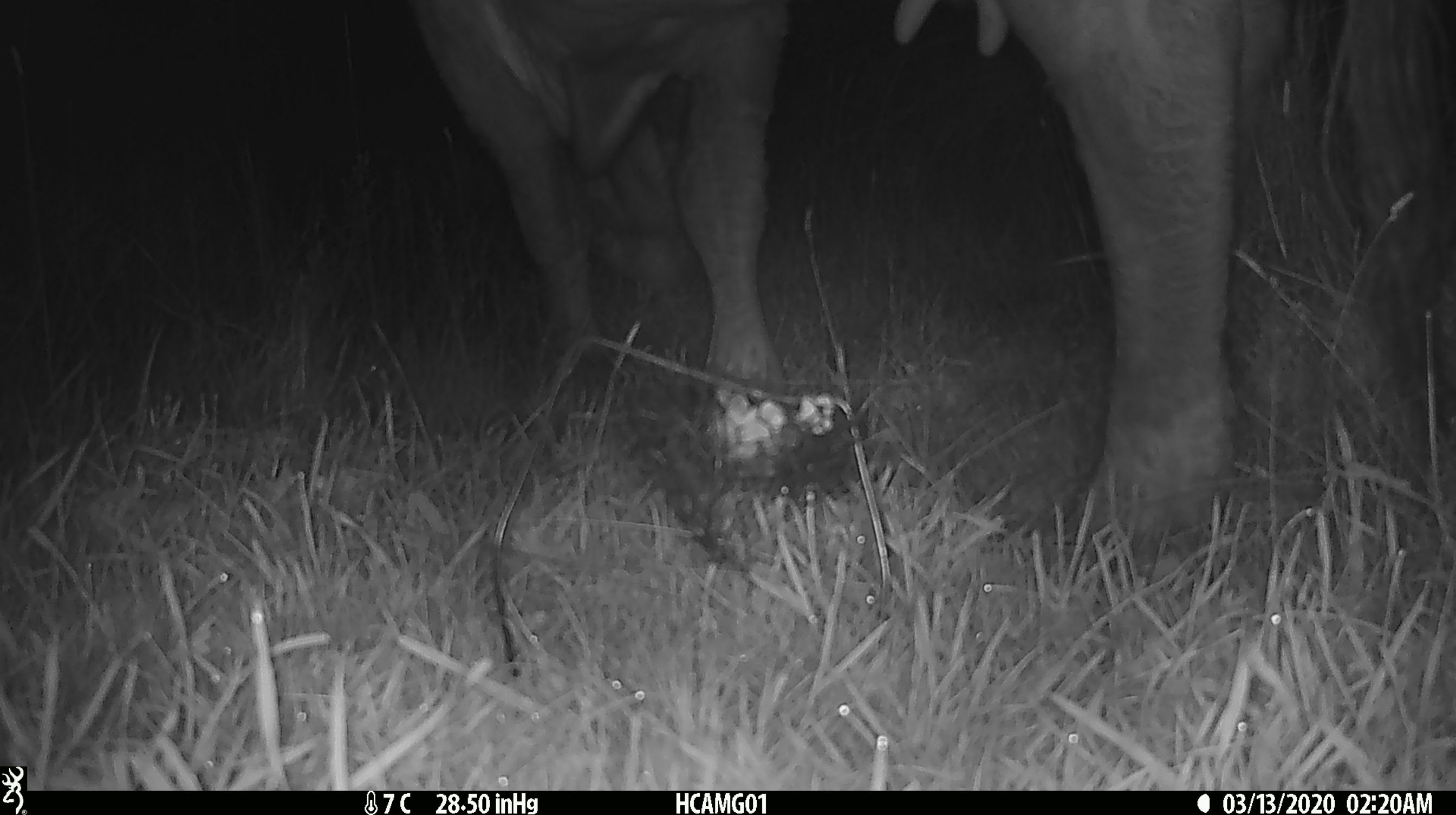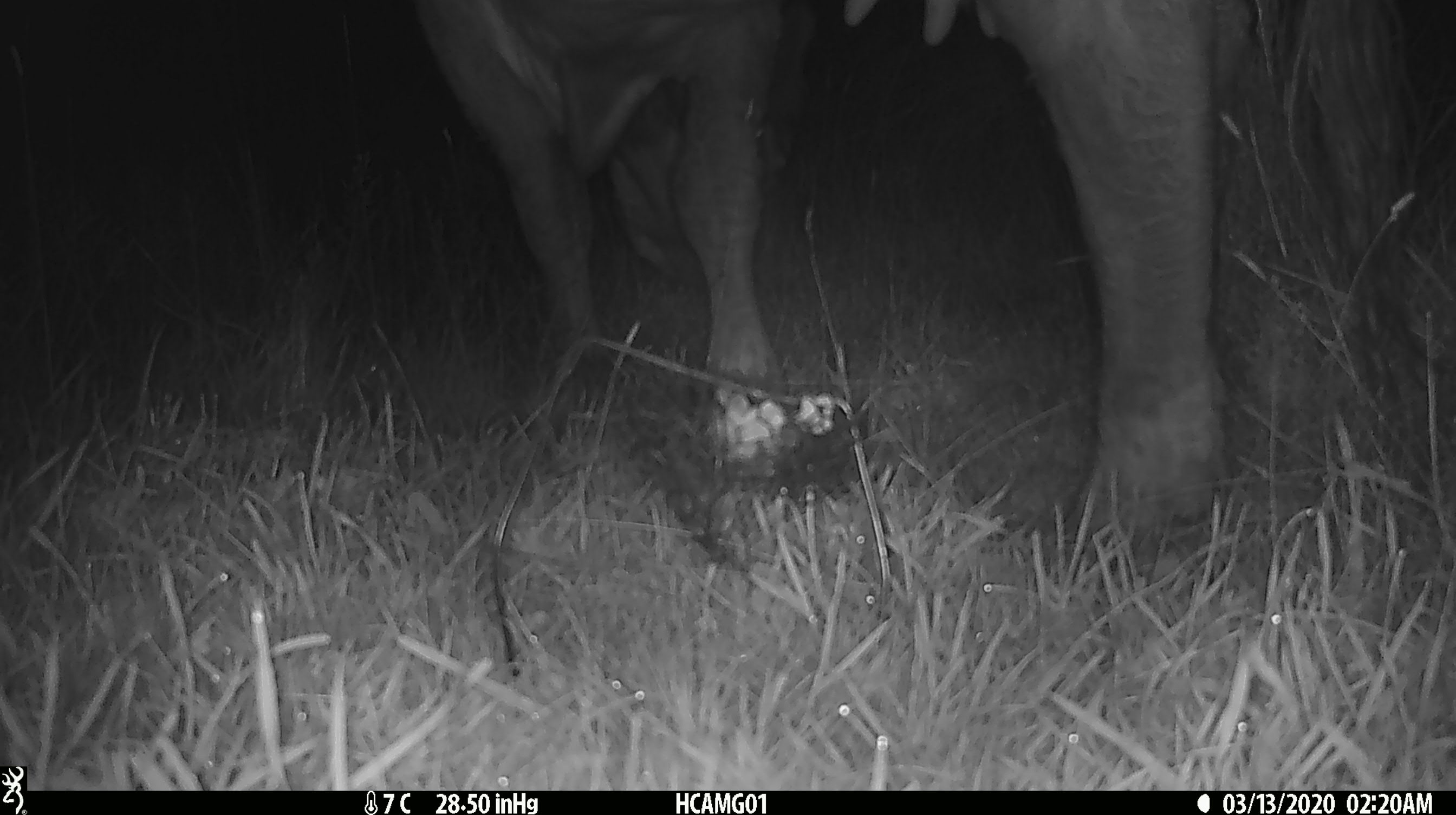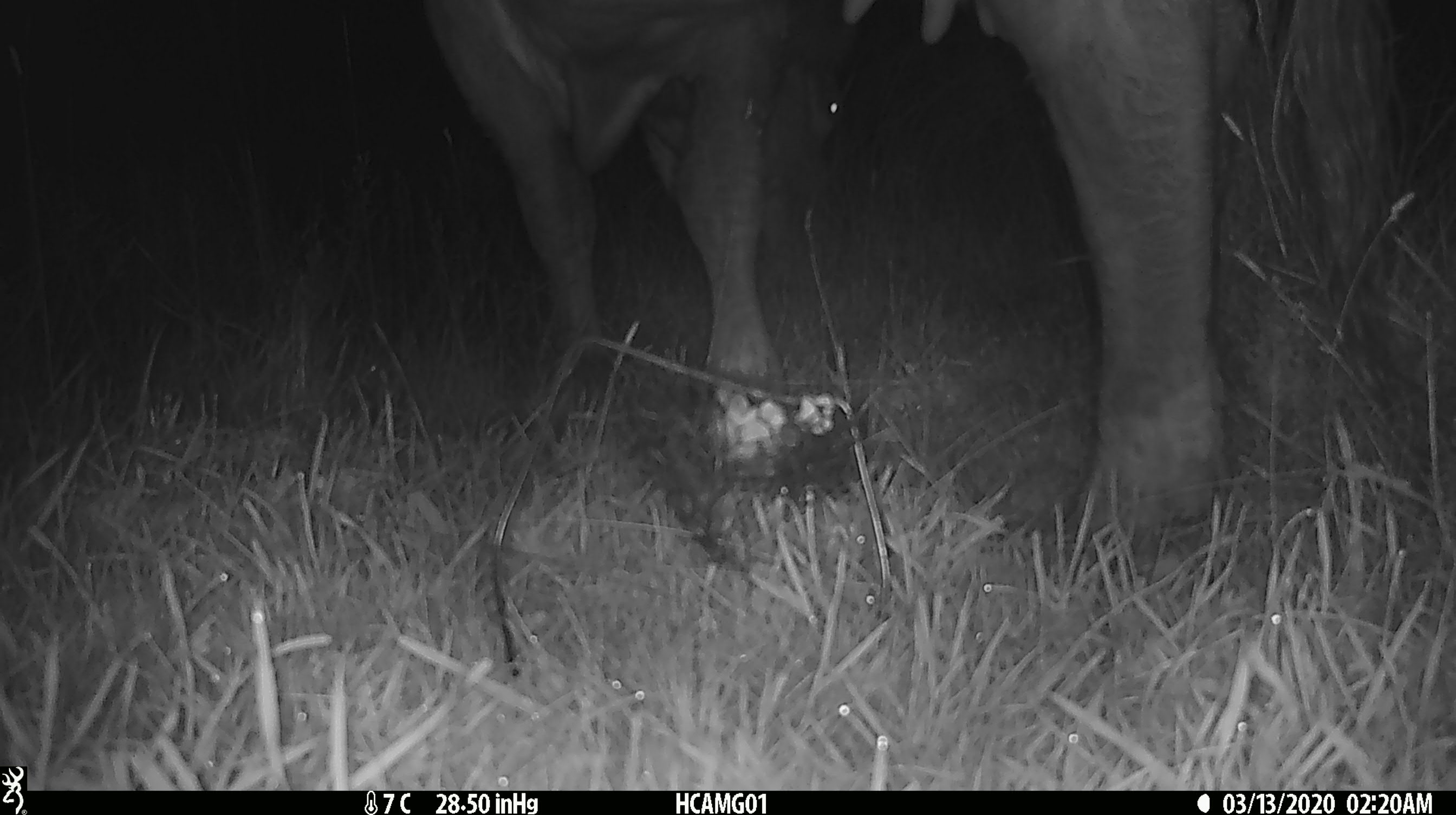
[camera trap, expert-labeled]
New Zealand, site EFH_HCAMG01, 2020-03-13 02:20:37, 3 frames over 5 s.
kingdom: Animalia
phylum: Chordata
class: Mammalia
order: Artiodactyla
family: Bovidae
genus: Bos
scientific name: Bos taurus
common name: domestic cow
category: cow